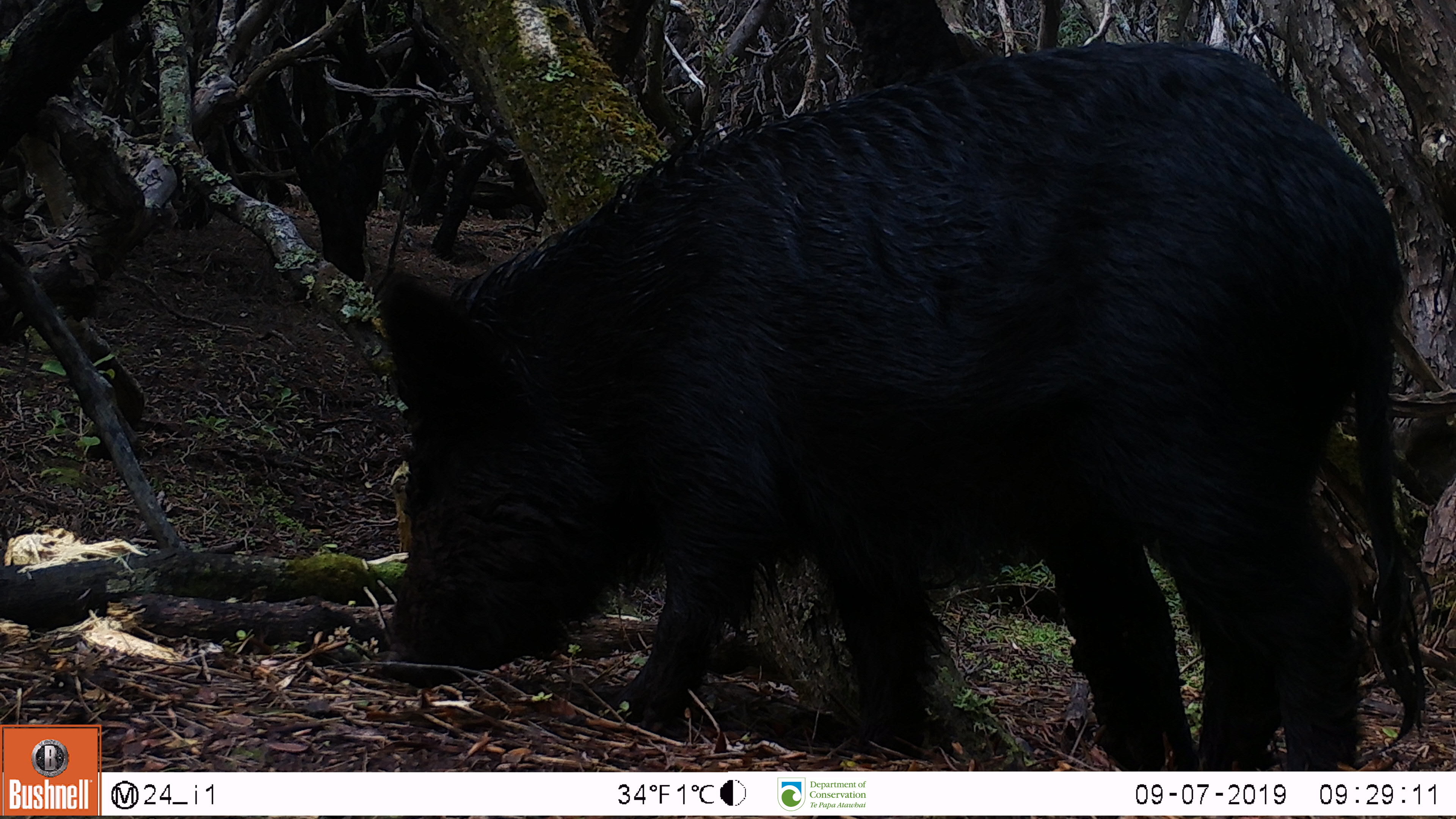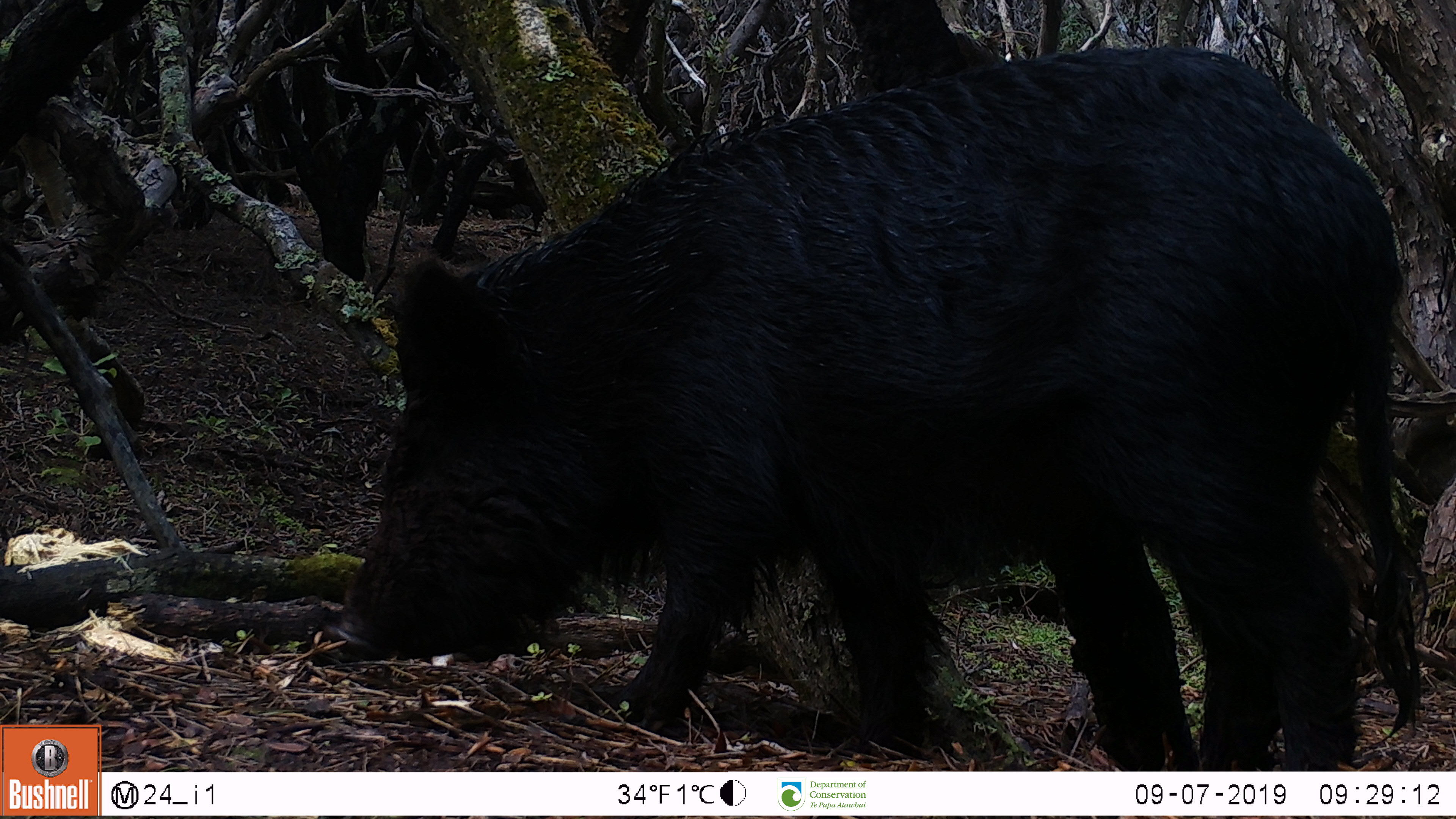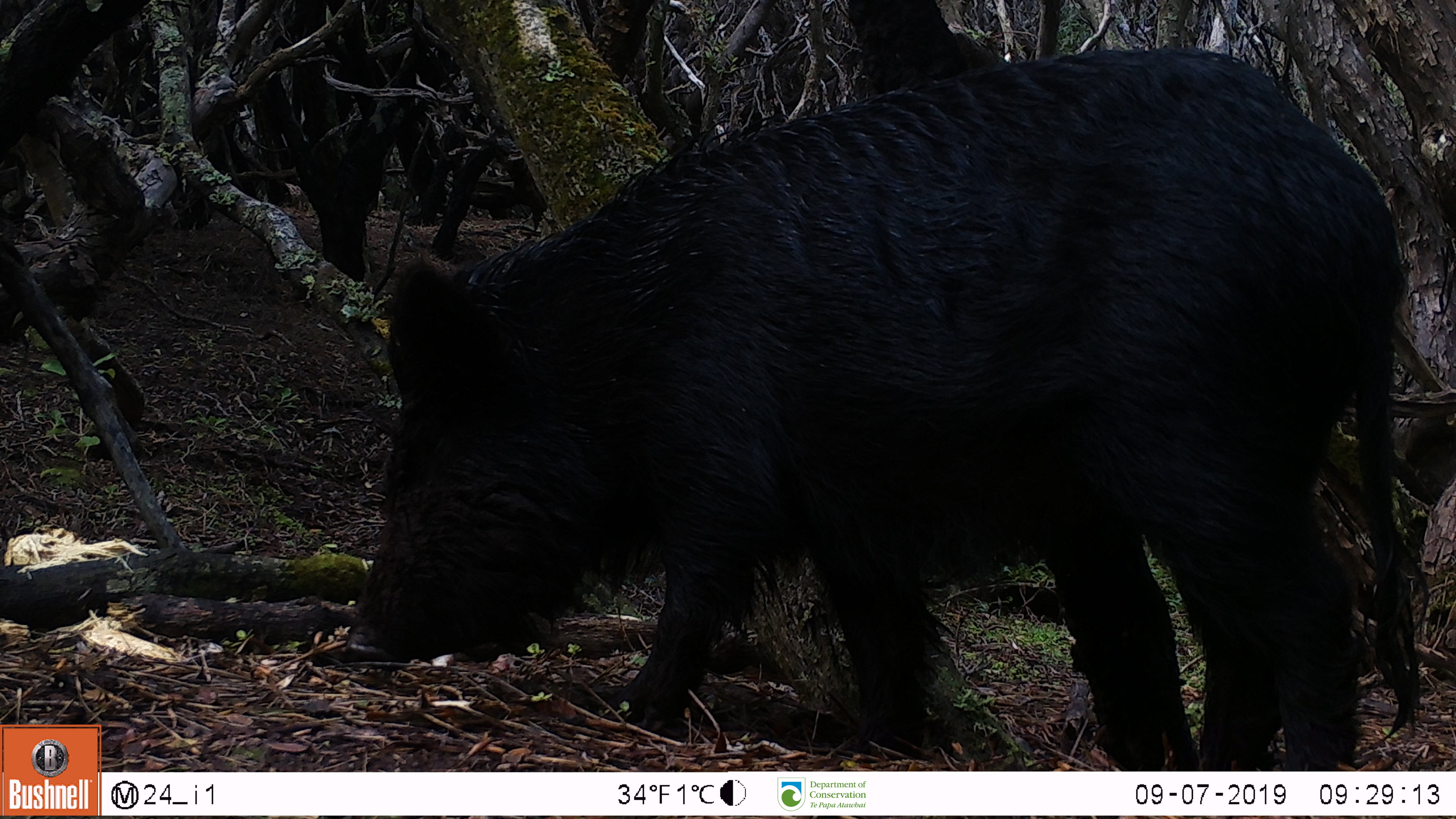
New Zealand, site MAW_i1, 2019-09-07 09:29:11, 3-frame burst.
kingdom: Animalia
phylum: Chordata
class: Mammalia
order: Artiodactyla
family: Suidae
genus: Sus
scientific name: Sus scrofa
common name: pig